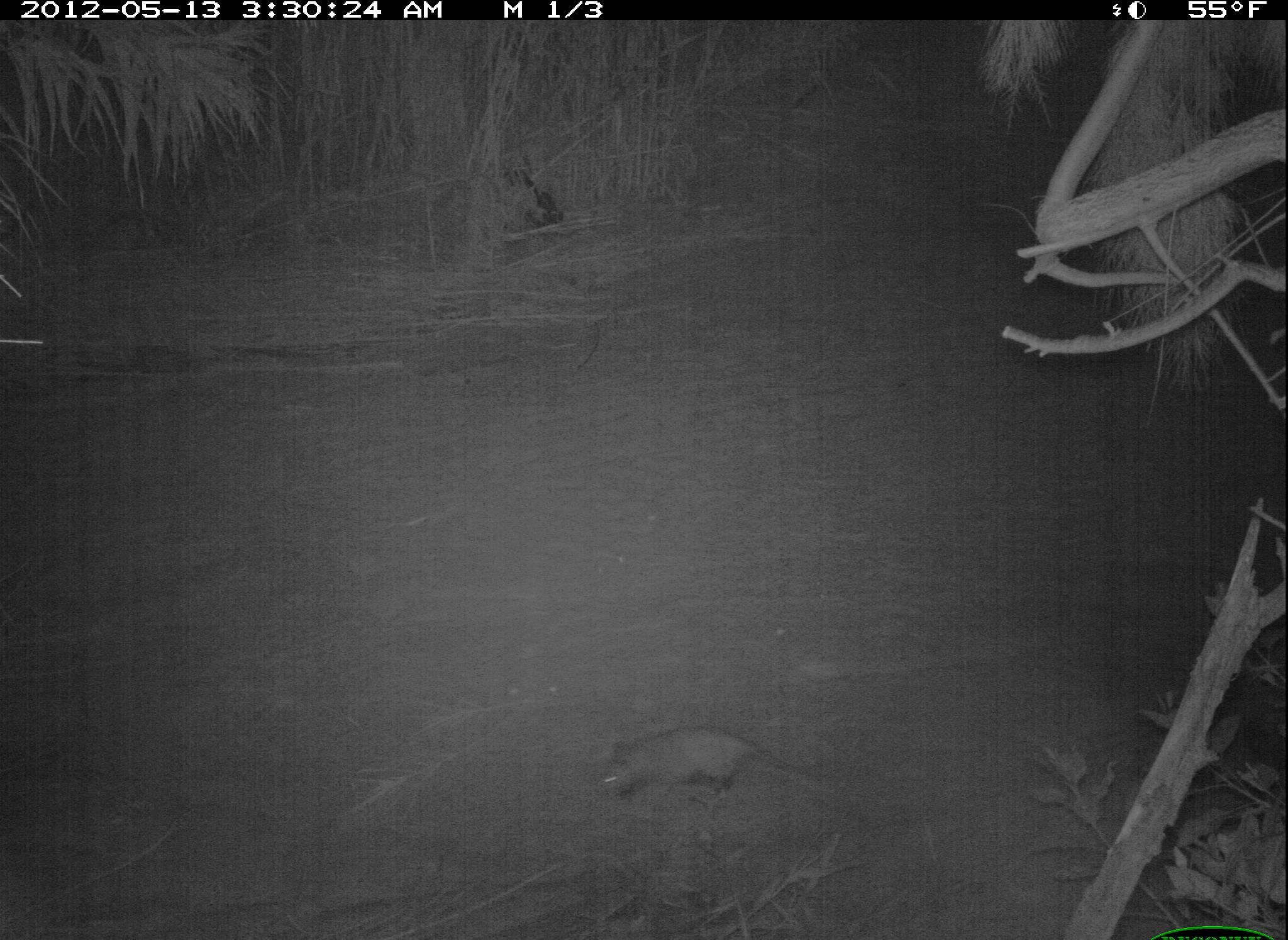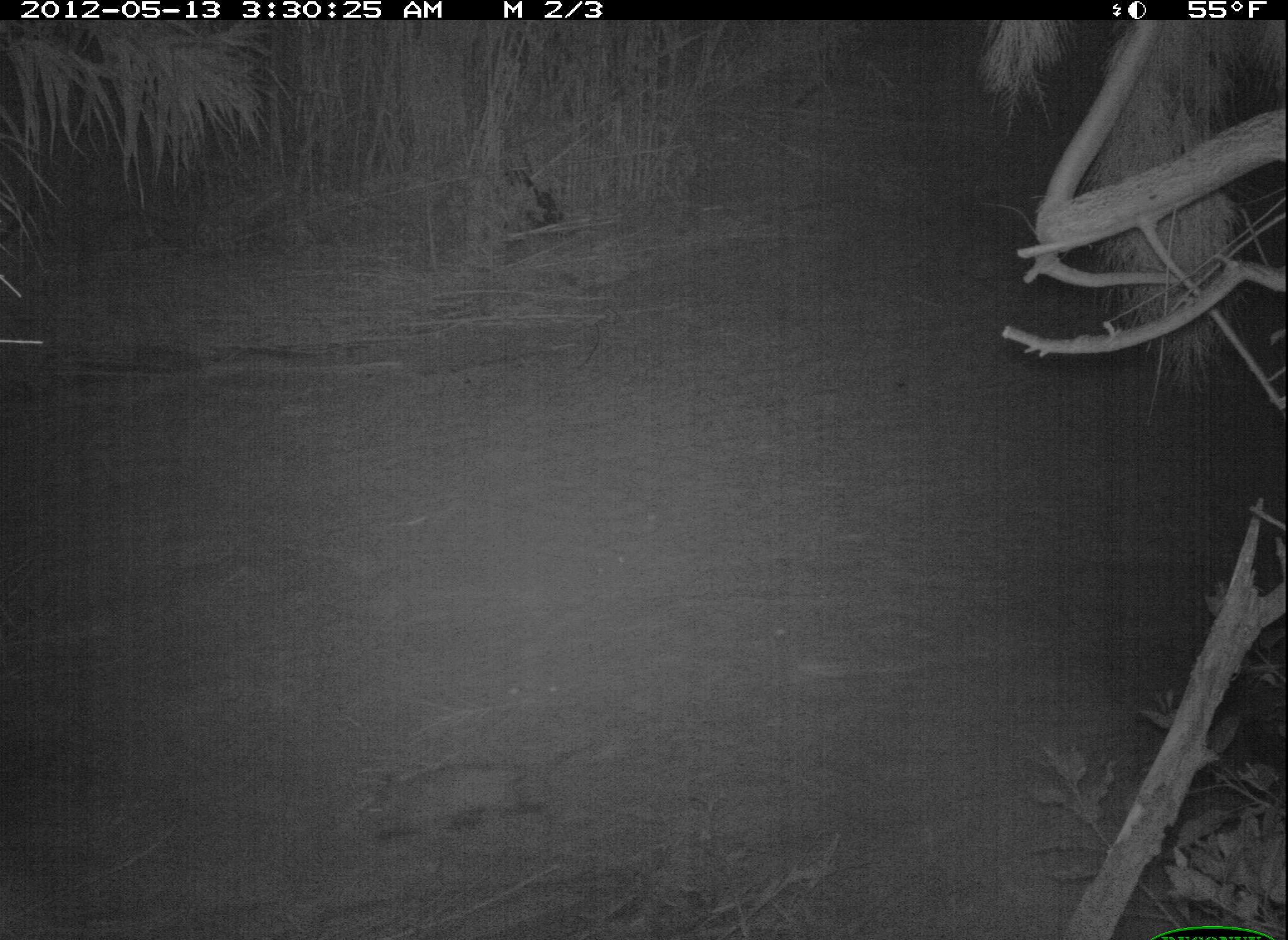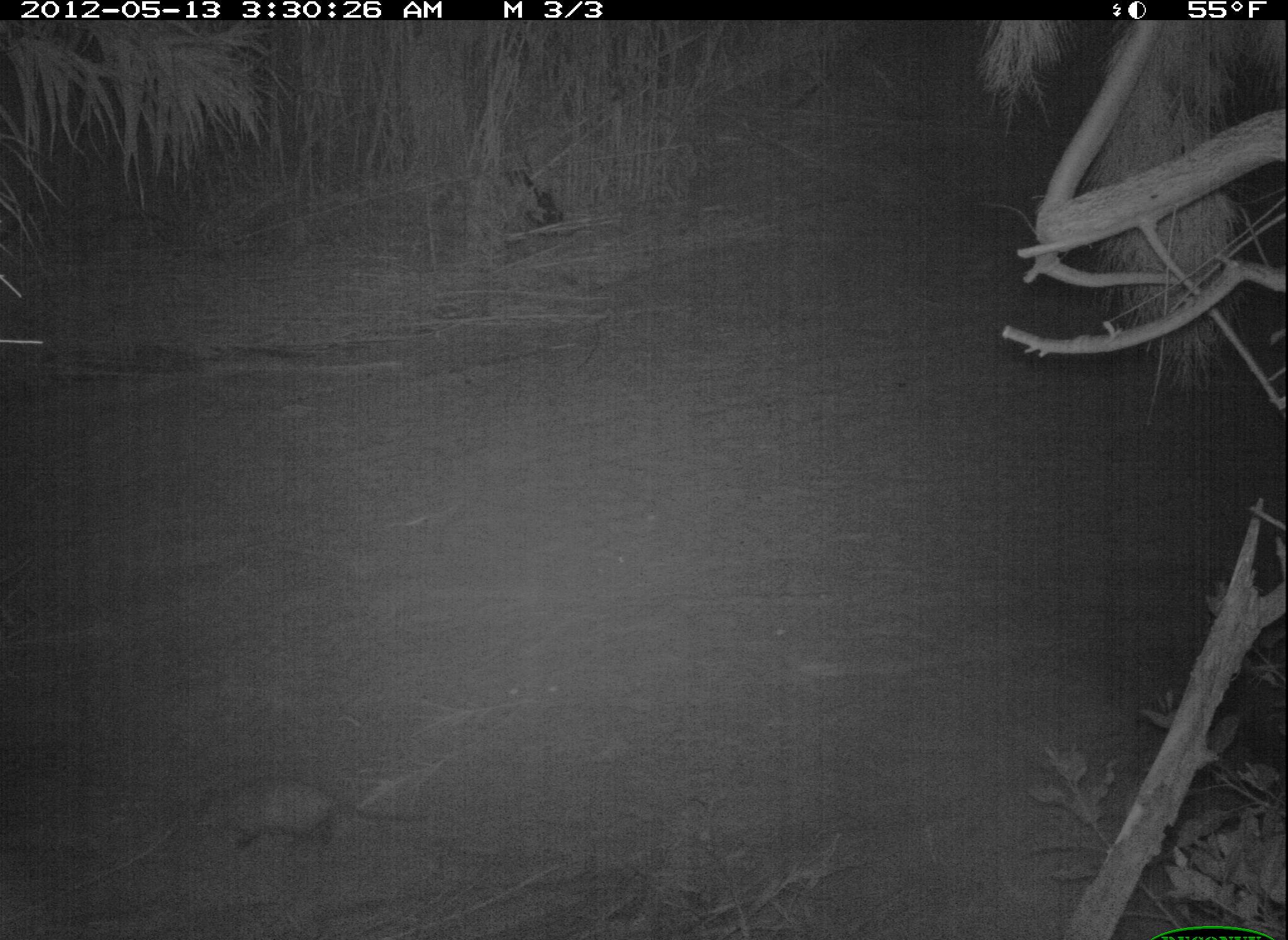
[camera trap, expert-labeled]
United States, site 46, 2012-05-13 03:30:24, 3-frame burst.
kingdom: Animalia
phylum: Chordata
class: Mammalia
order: Didelphimorphia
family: Didelphidae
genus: Didelphis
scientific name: Didelphis virginiana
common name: virginia opossum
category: opossum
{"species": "opossum (virginia opossum) (Didelphis virginiana)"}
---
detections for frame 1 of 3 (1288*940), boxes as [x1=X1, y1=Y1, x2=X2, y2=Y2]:
opossum: [x1=576, y1=722, x2=834, y2=825]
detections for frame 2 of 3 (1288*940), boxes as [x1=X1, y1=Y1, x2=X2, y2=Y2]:
opossum: [x1=351, y1=744, x2=601, y2=857]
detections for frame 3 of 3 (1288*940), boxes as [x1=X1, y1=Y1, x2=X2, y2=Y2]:
opossum: [x1=158, y1=755, x2=423, y2=867]